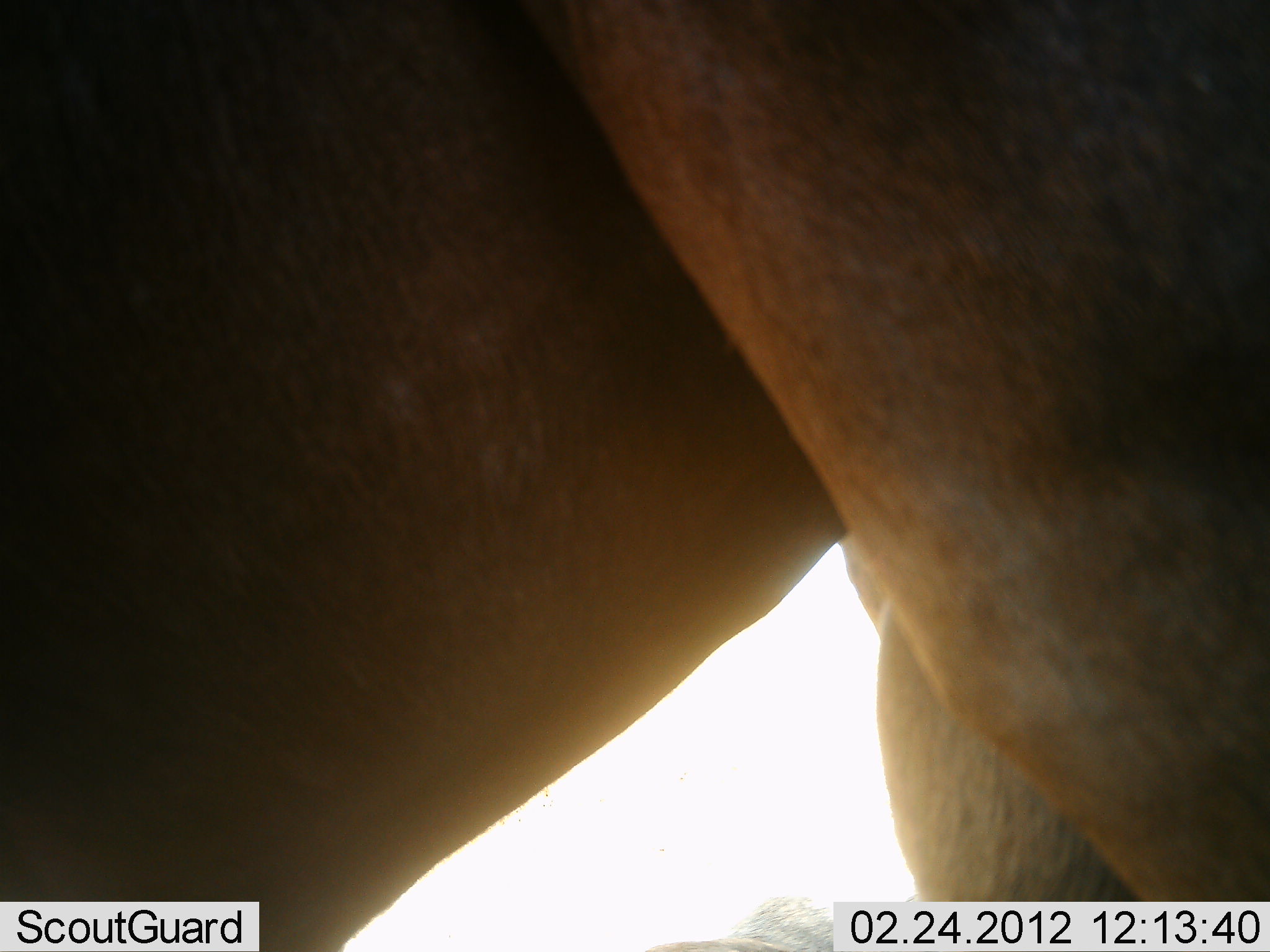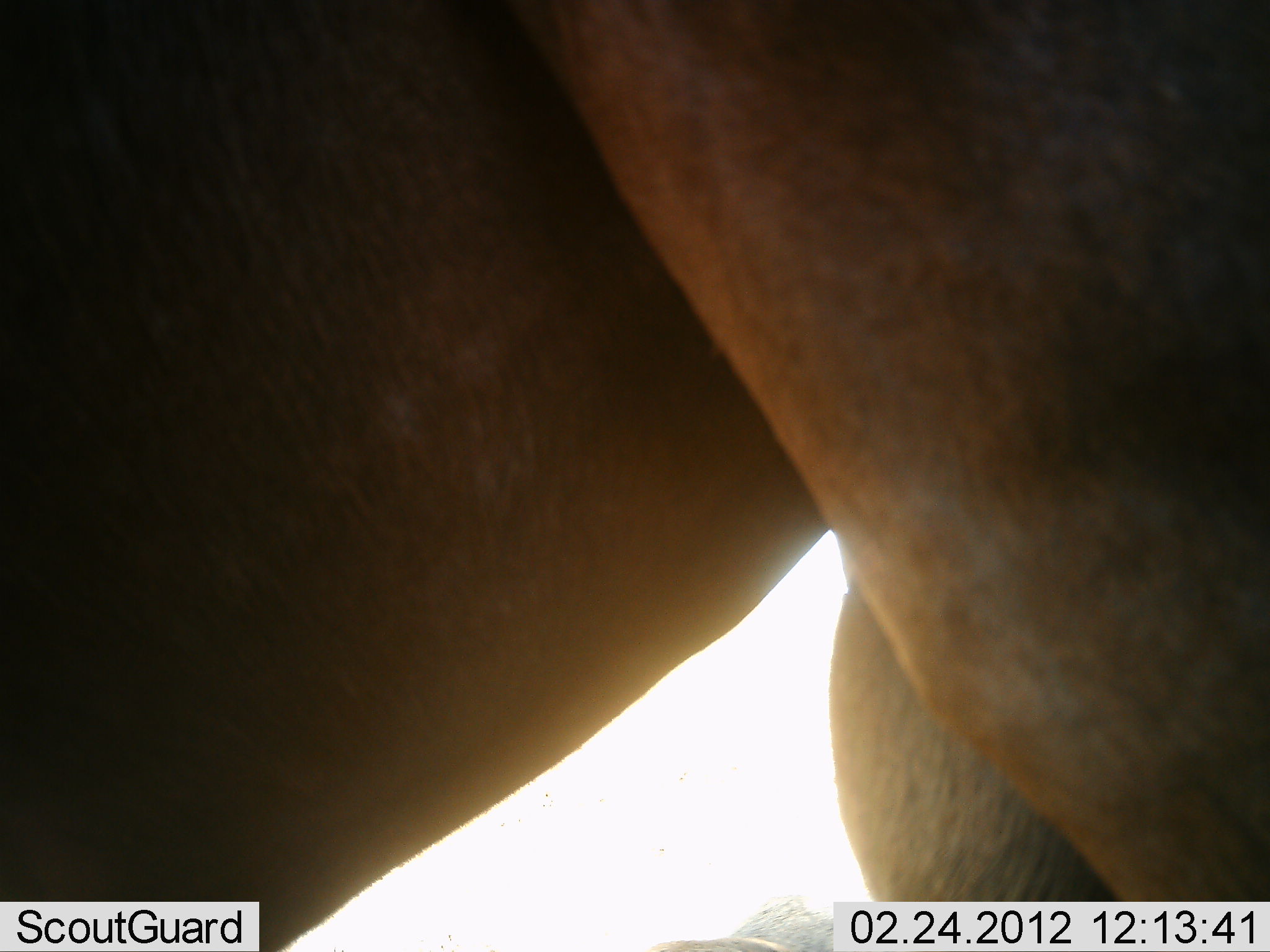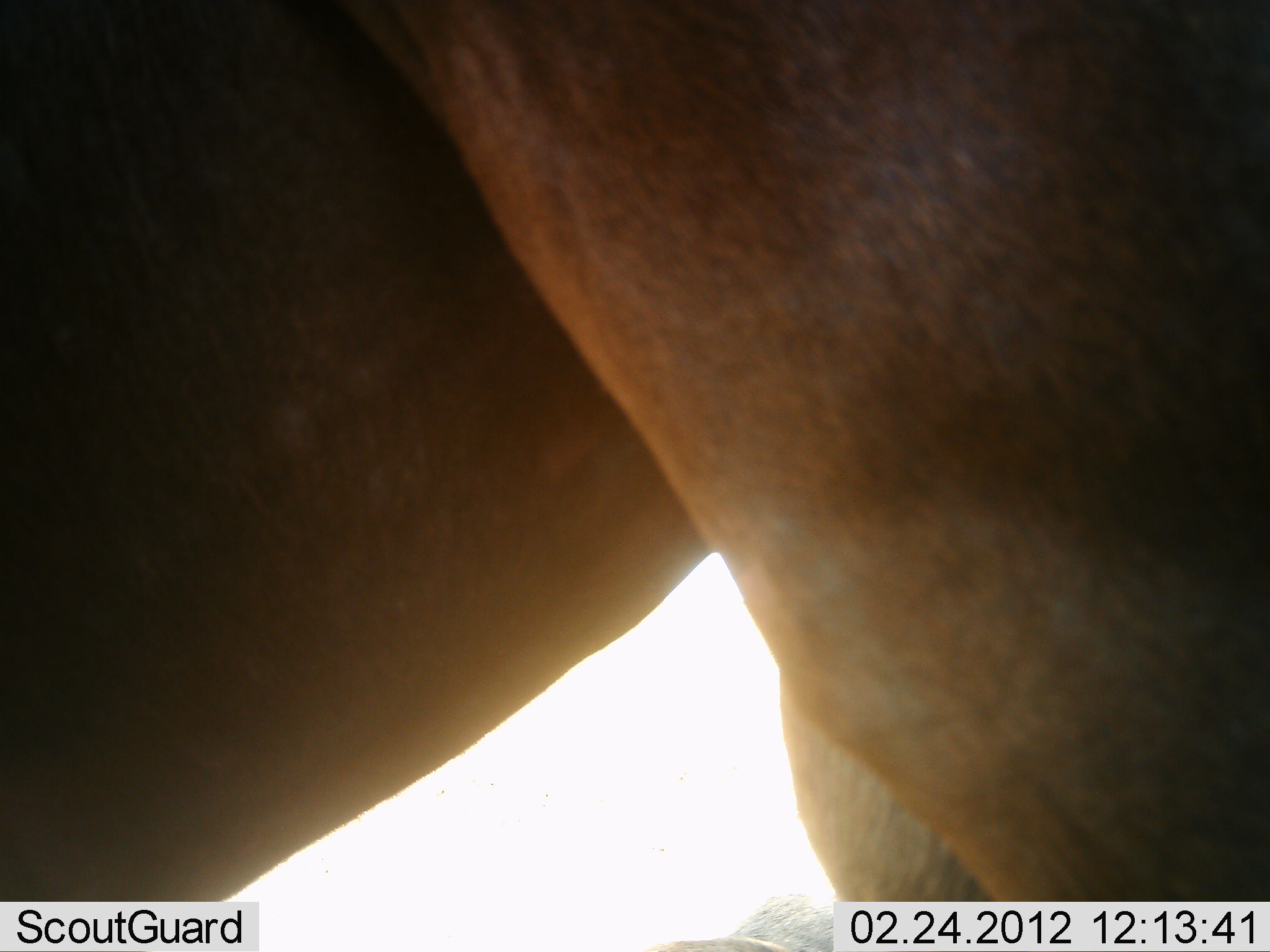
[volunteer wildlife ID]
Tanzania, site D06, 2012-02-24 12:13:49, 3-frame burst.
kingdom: Animalia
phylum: Chordata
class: Mammalia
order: Artiodactyla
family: Bovidae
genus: Alcelaphus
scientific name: Alcelaphus buselaphus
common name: hartebeest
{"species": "hartebeest (Alcelaphus buselaphus)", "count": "1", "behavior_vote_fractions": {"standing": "92%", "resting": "8%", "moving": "0%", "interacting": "0%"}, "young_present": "0%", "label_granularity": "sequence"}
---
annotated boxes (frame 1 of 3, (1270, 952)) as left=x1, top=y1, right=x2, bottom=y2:
animal: left=1, top=1, right=1269, bottom=952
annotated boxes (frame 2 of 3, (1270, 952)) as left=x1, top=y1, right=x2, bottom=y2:
animal: left=1, top=1, right=1268, bottom=952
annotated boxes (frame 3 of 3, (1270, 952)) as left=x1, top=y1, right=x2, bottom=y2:
animal: left=0, top=0, right=1269, bottom=951